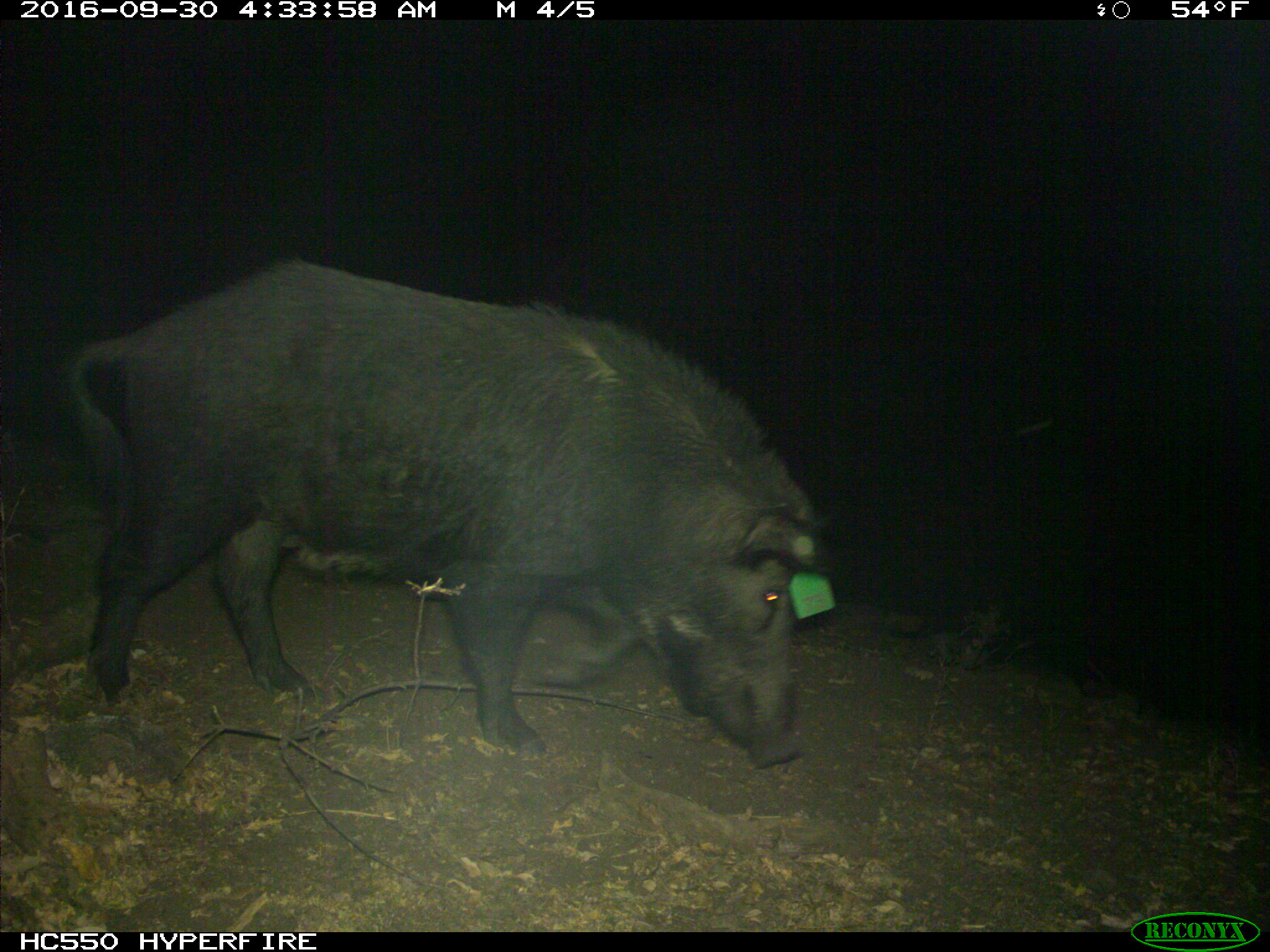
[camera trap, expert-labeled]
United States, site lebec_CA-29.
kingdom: Animalia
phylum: Chordata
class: Mammalia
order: Artiodactyla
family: Suidae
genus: Sus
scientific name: Sus scrofa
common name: wild boar